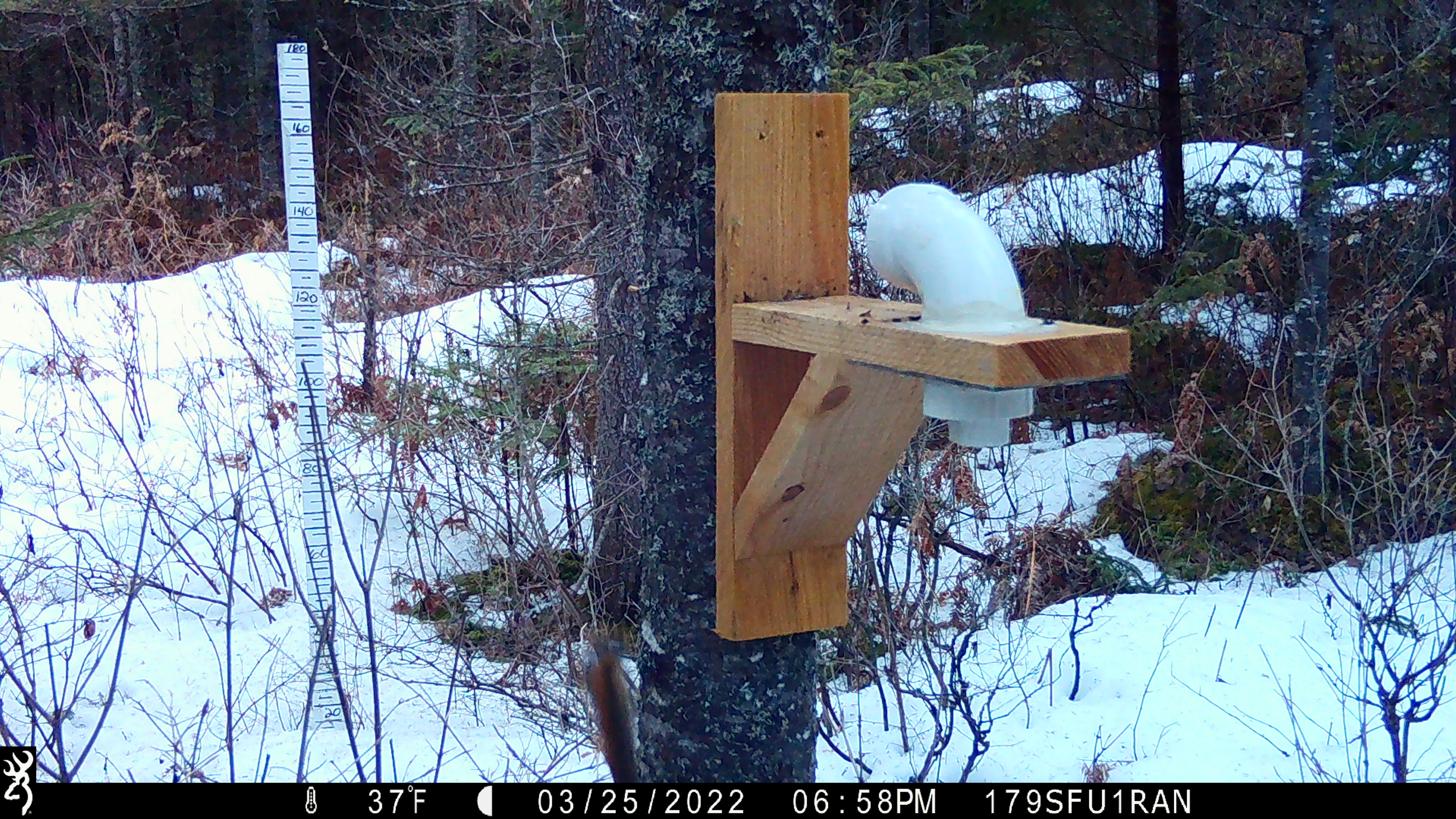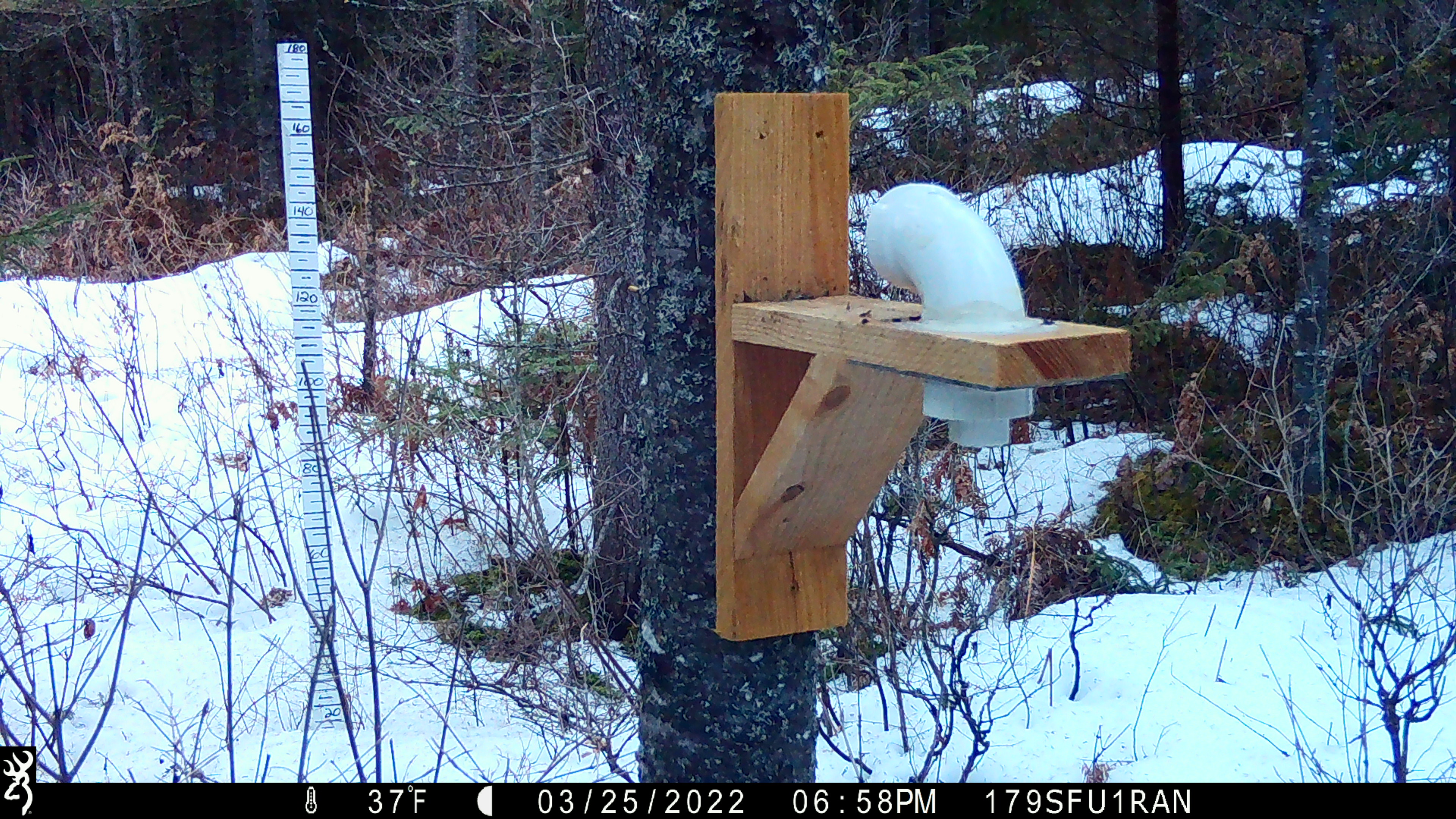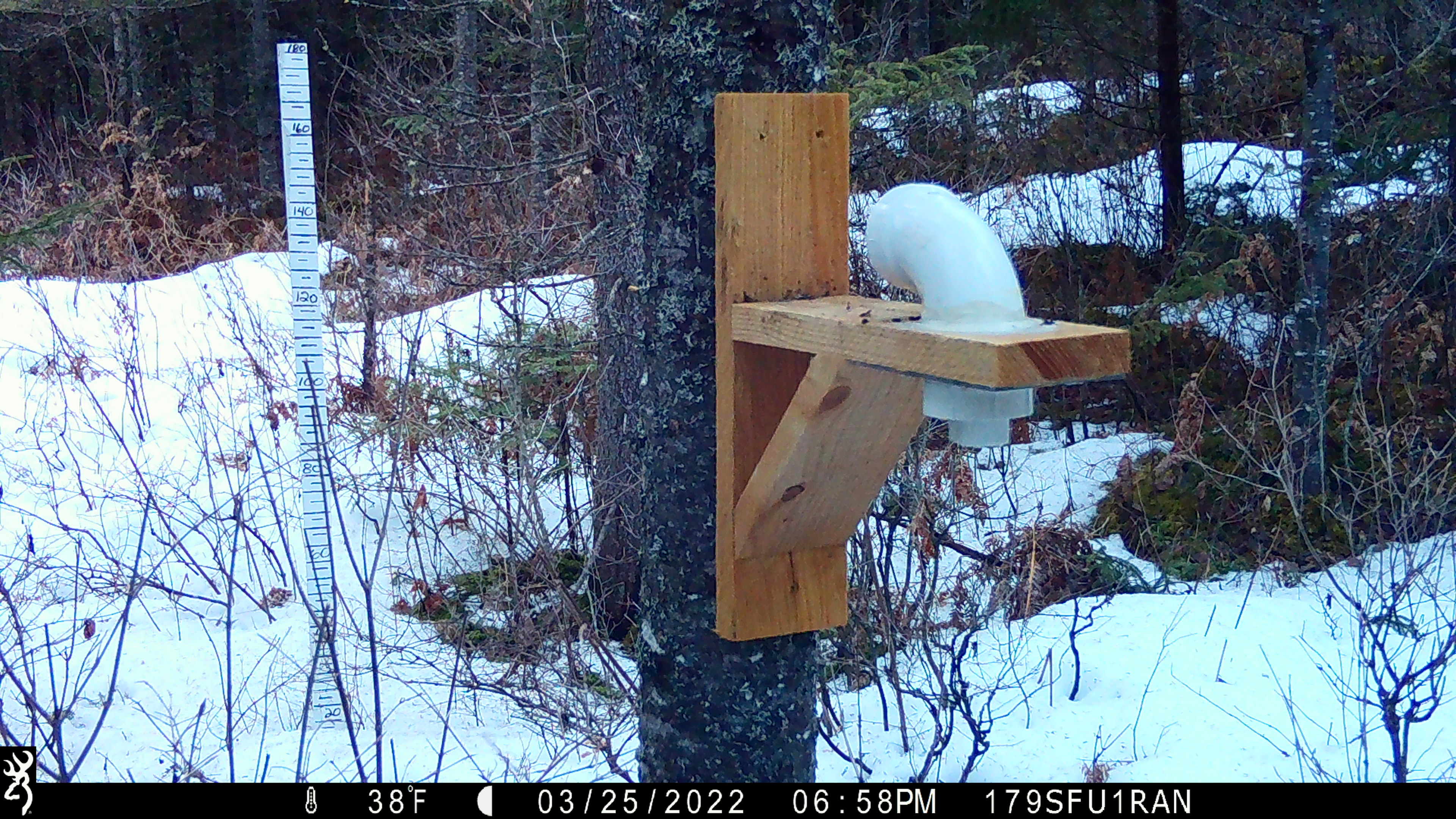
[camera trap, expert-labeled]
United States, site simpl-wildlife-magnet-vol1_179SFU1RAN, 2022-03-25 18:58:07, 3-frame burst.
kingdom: Animalia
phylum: Chordata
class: Mammalia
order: Rodentia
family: Sciuridae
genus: Tamiasciurus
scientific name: Tamiasciurus hudsonicus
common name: red squirrel